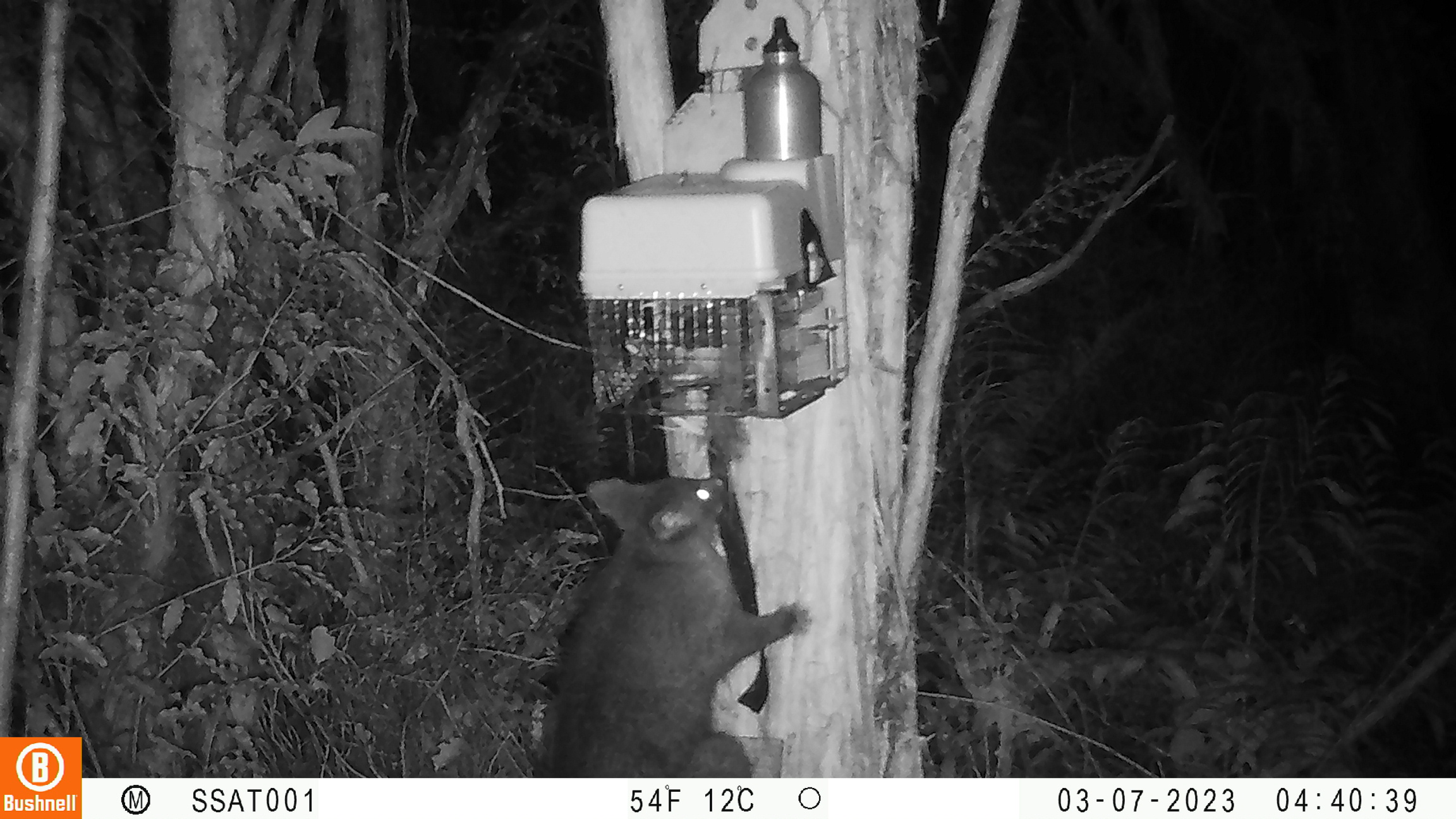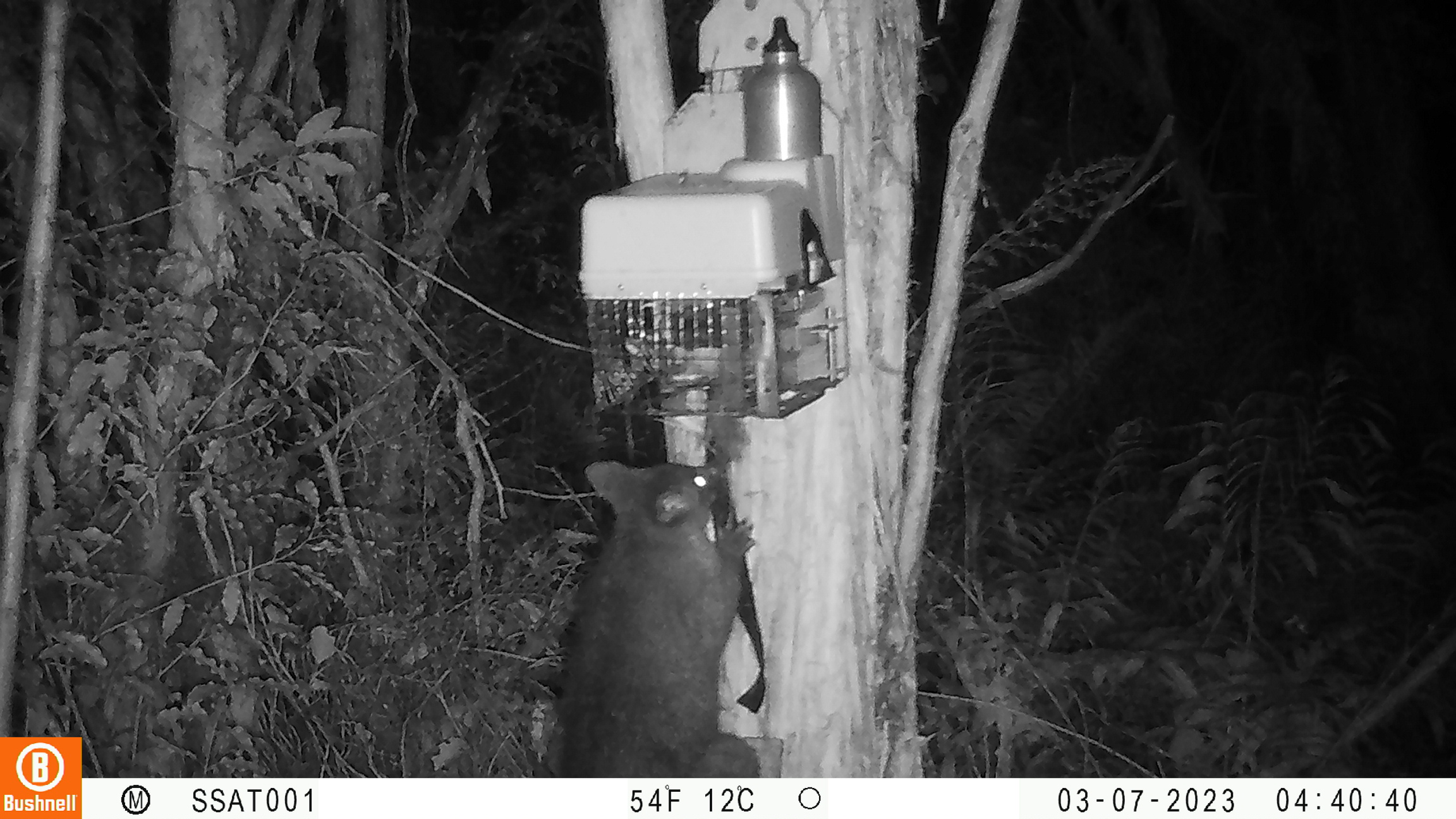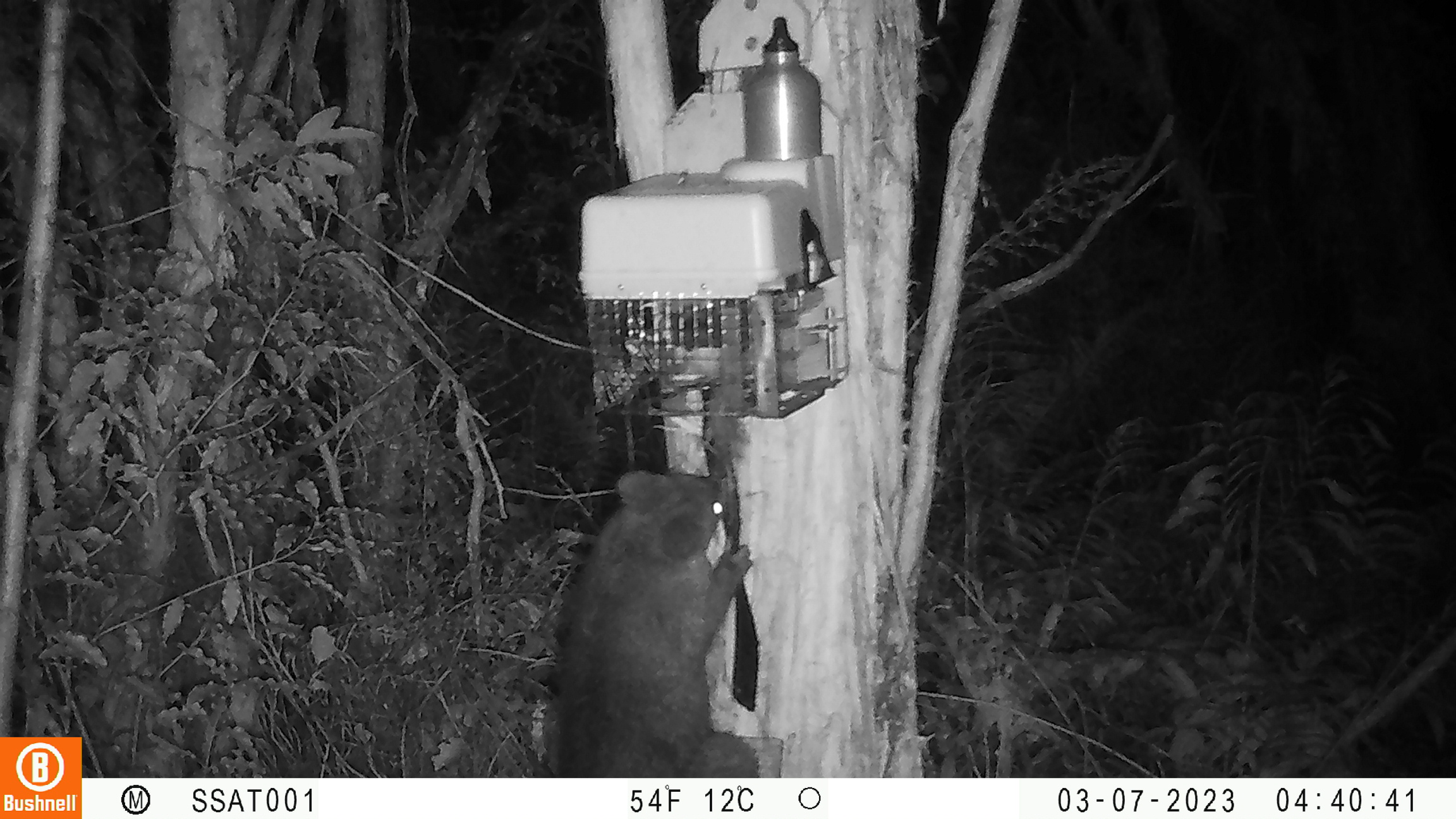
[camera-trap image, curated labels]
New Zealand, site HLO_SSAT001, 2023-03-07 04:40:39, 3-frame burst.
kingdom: Animalia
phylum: Chordata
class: Mammalia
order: Diprotodontia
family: Phalangeridae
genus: Trichosurus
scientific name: Trichosurus vulpecula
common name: common brushtail possum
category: possum